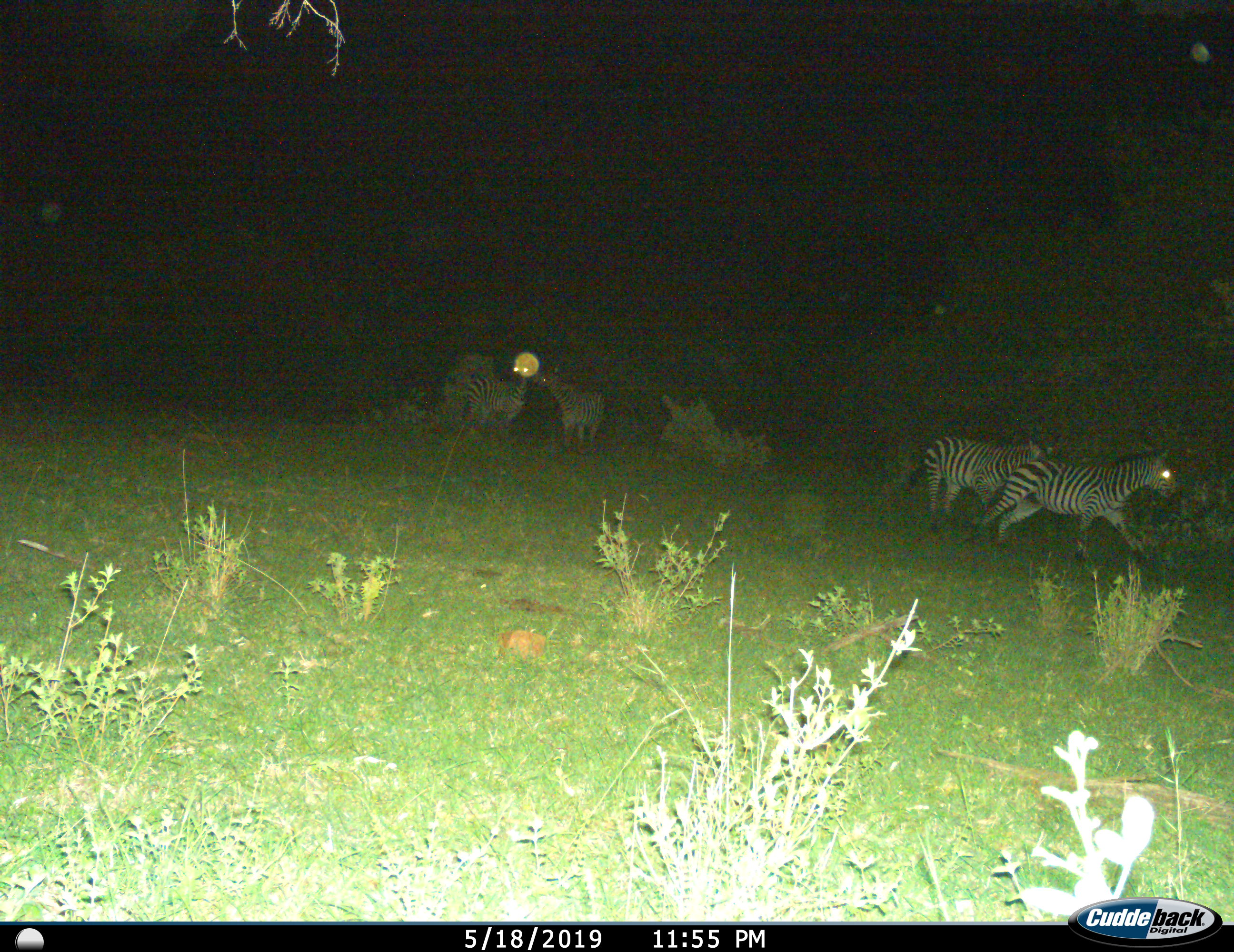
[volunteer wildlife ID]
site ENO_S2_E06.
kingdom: Animalia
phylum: Chordata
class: Mammalia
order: Perissodactyla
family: Equidae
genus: Equus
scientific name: Equus quagga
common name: plains zebra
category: zebraplains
Zebraplains (plains zebra) (Equus quagga), count 5. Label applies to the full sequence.